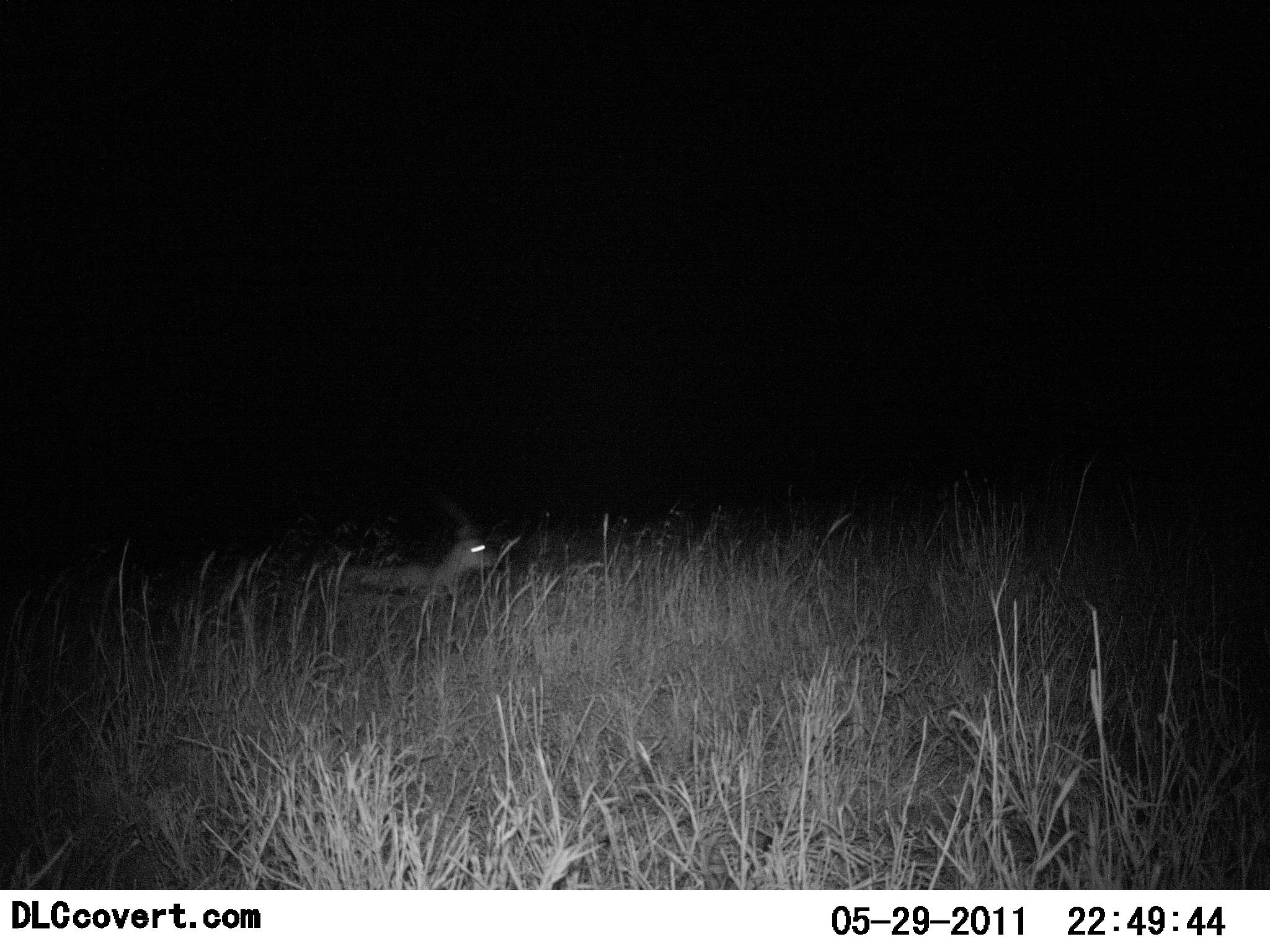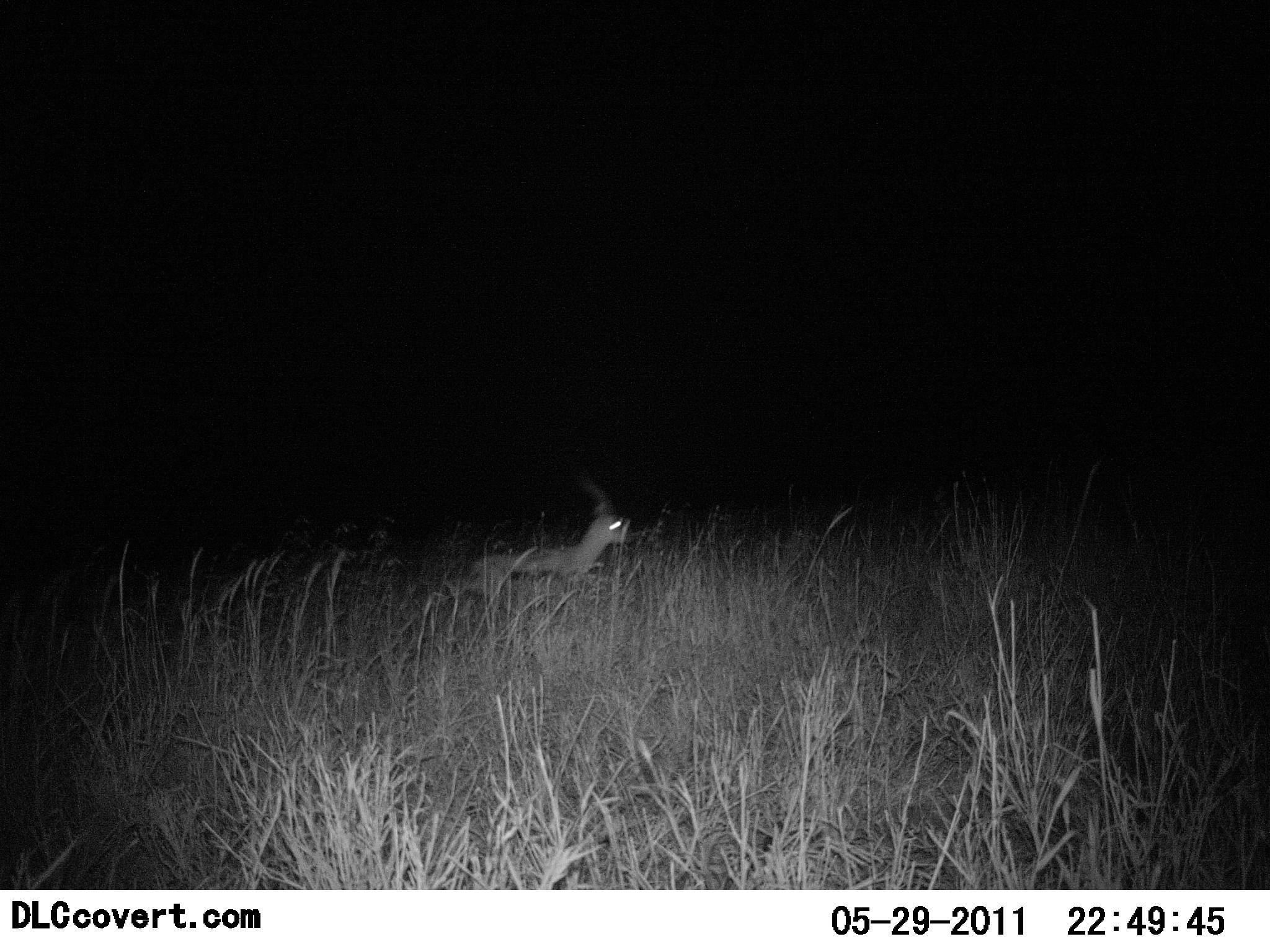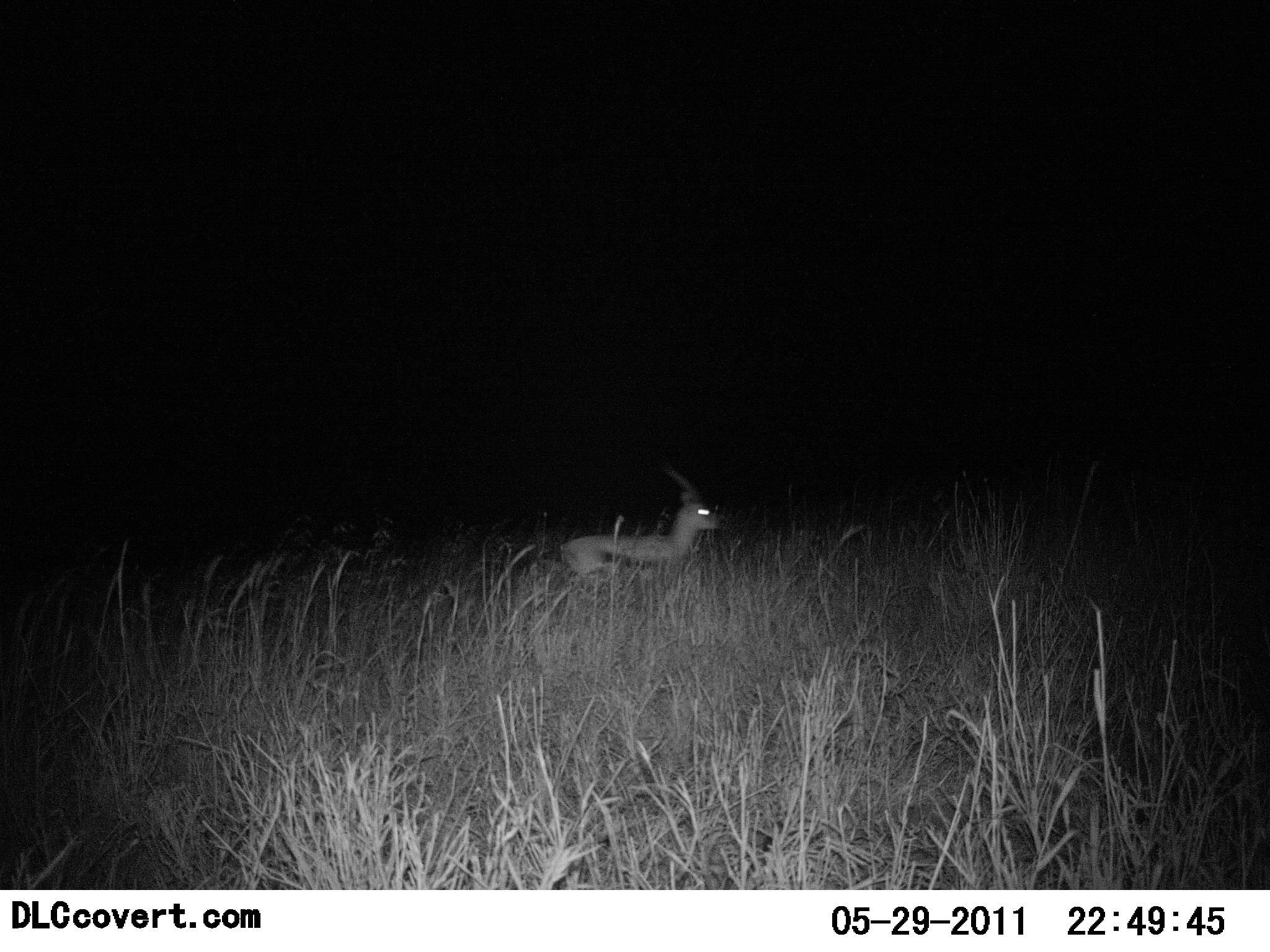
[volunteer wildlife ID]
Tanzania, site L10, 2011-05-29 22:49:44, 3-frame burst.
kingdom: Animalia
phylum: Chordata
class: Mammalia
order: Artiodactyla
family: Bovidae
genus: Eudorcas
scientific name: Eudorcas thomsonii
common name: thomson's gazelle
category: gazellethomsons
Gazellethomsons (thomson's gazelle) (Eudorcas thomsonii), count 1. Behavior (volunteer vote fractions): standing 7%, resting 0%, moving 93%, interacting 0%. Young present (vote fraction): 0%. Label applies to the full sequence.